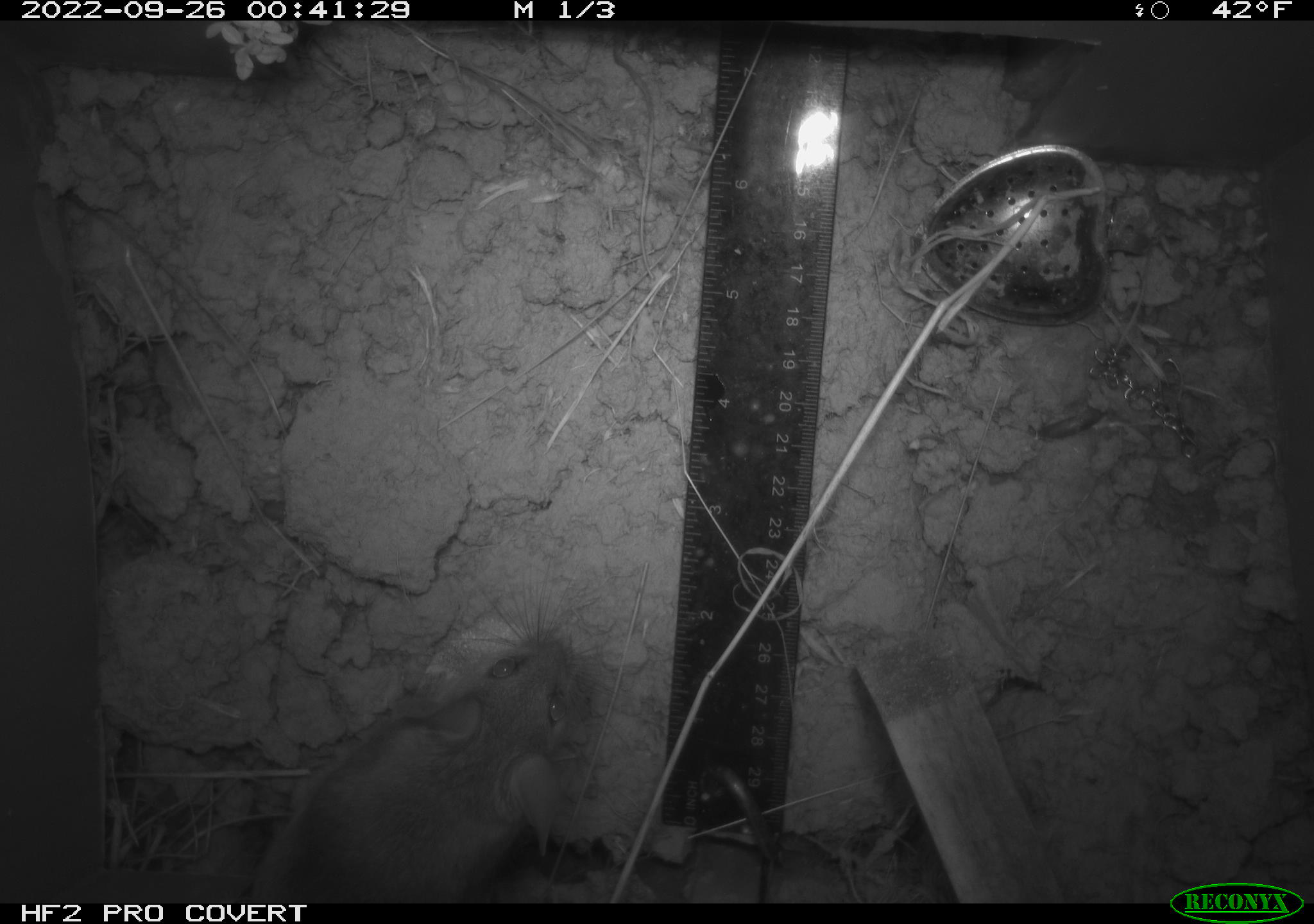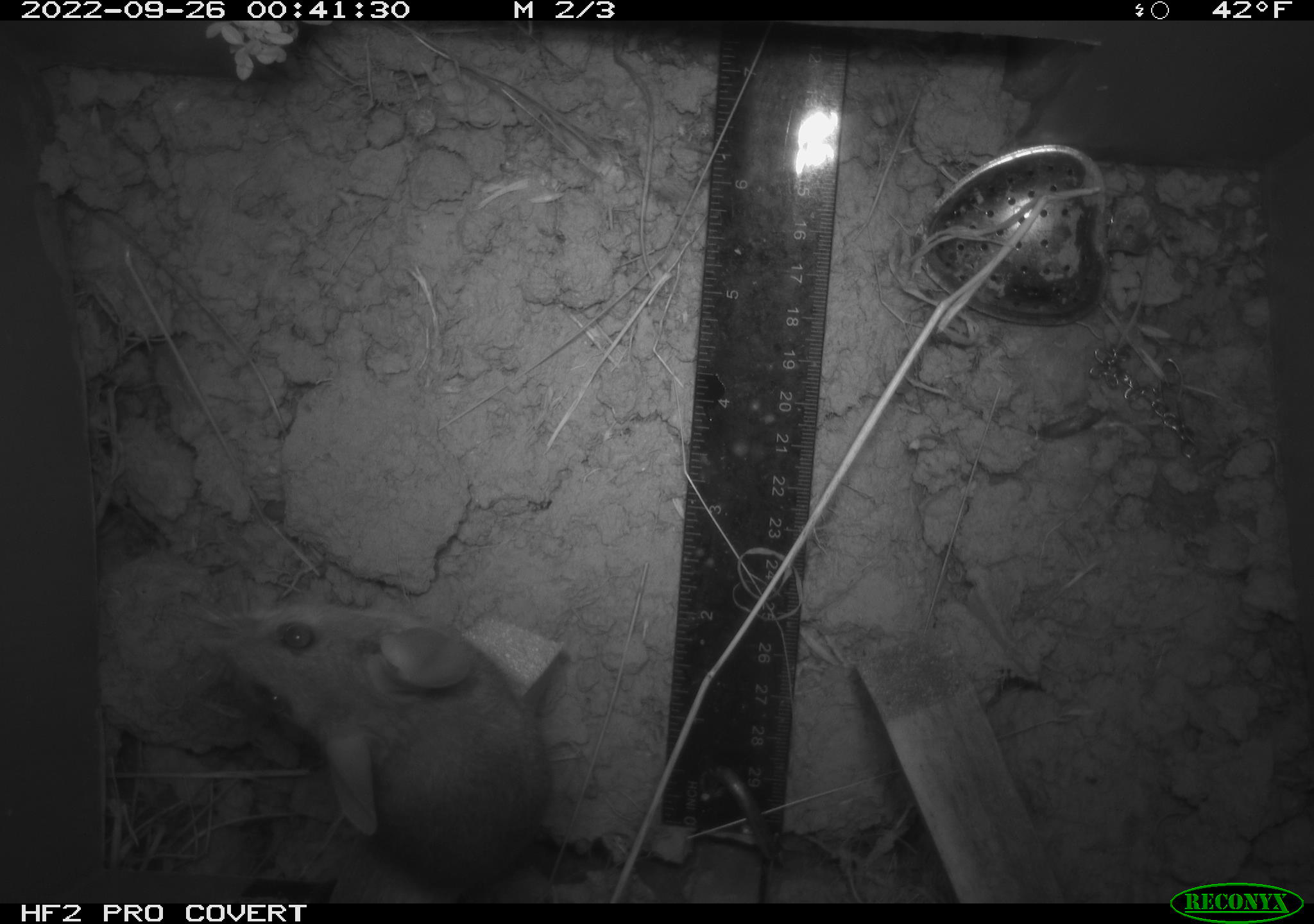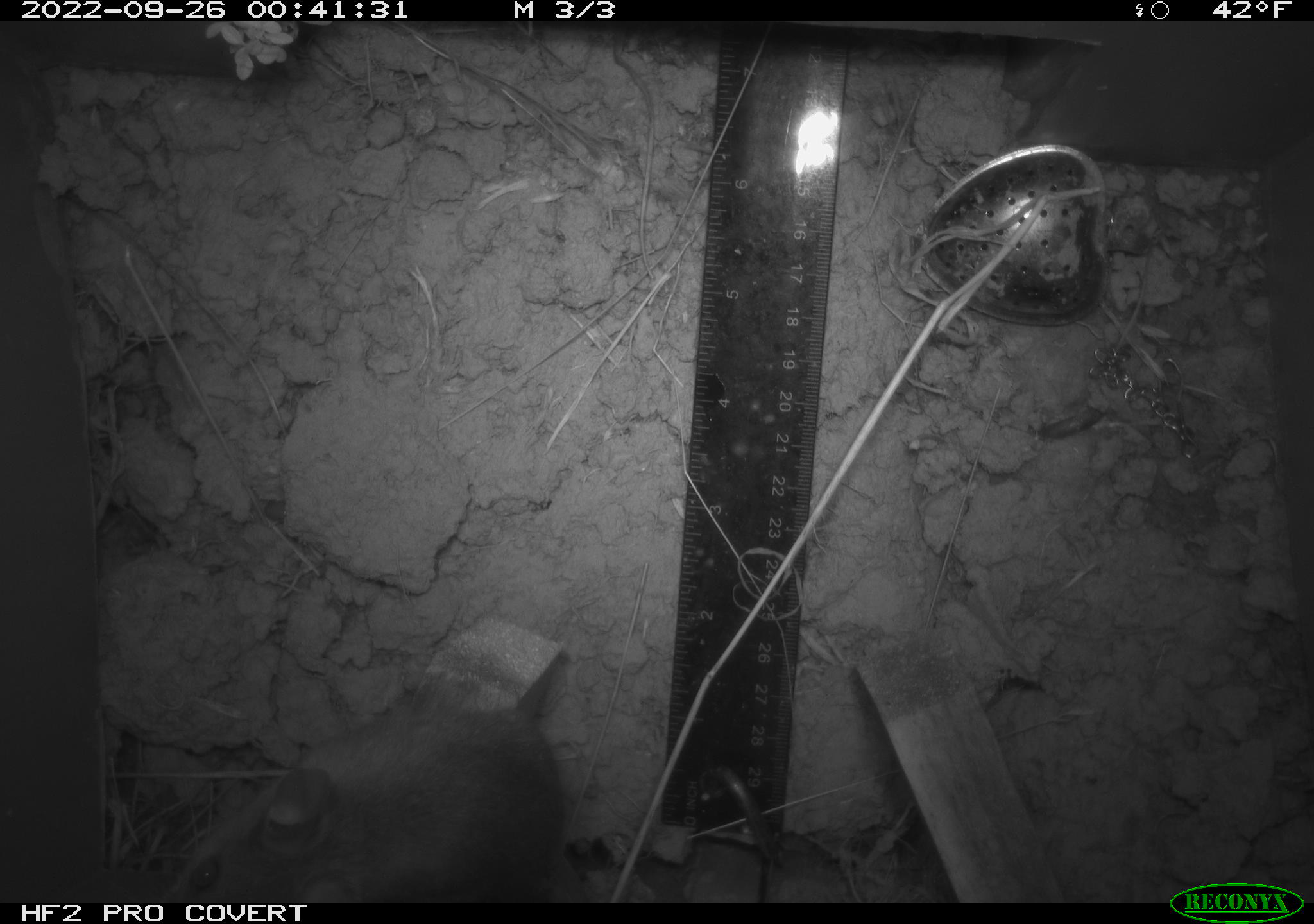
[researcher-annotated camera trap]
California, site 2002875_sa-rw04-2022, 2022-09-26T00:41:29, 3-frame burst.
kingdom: Animalia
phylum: Chordata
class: Mammalia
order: Rodentia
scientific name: Rodentia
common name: mouse species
Mouse species (Rodentia).